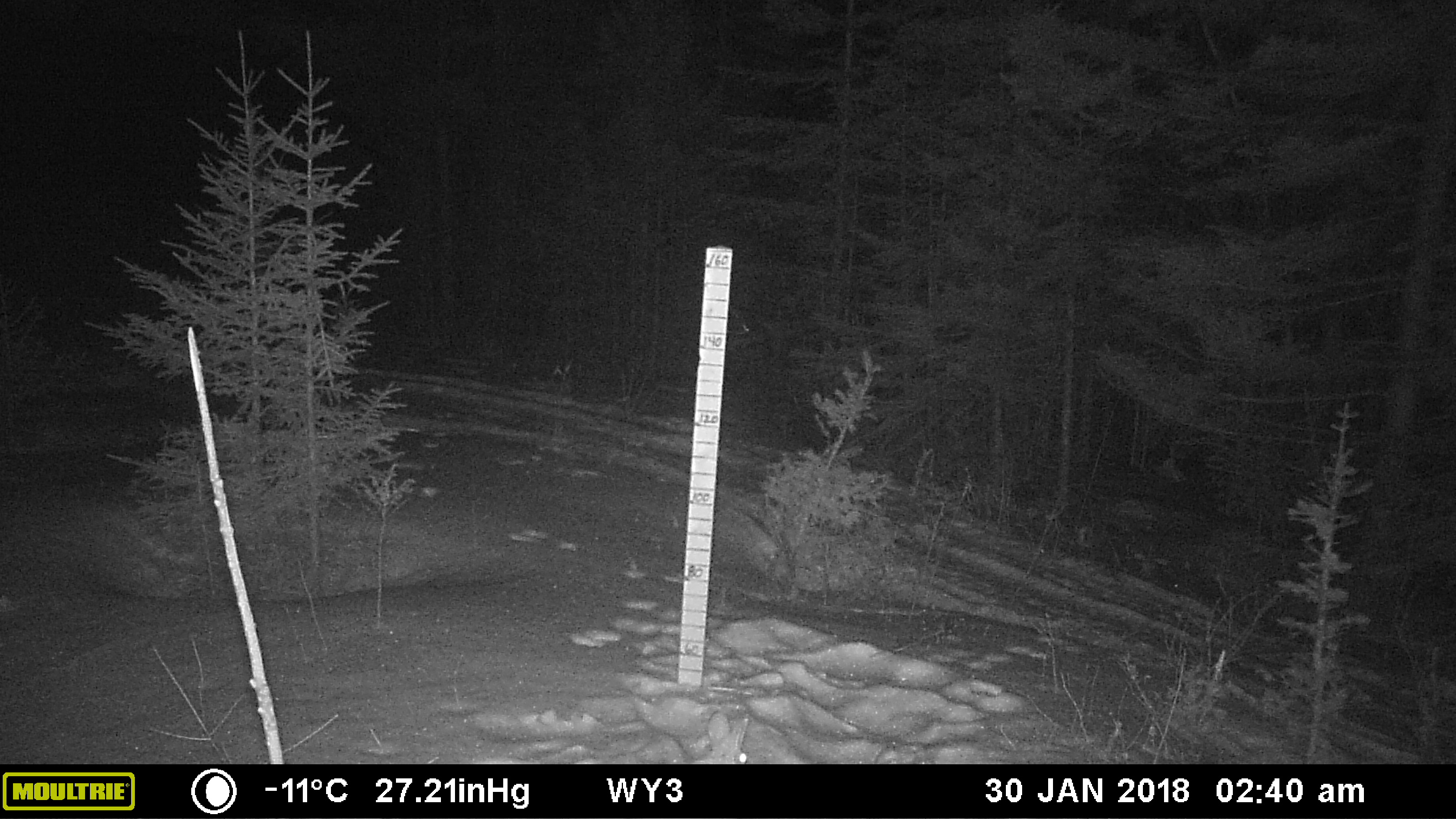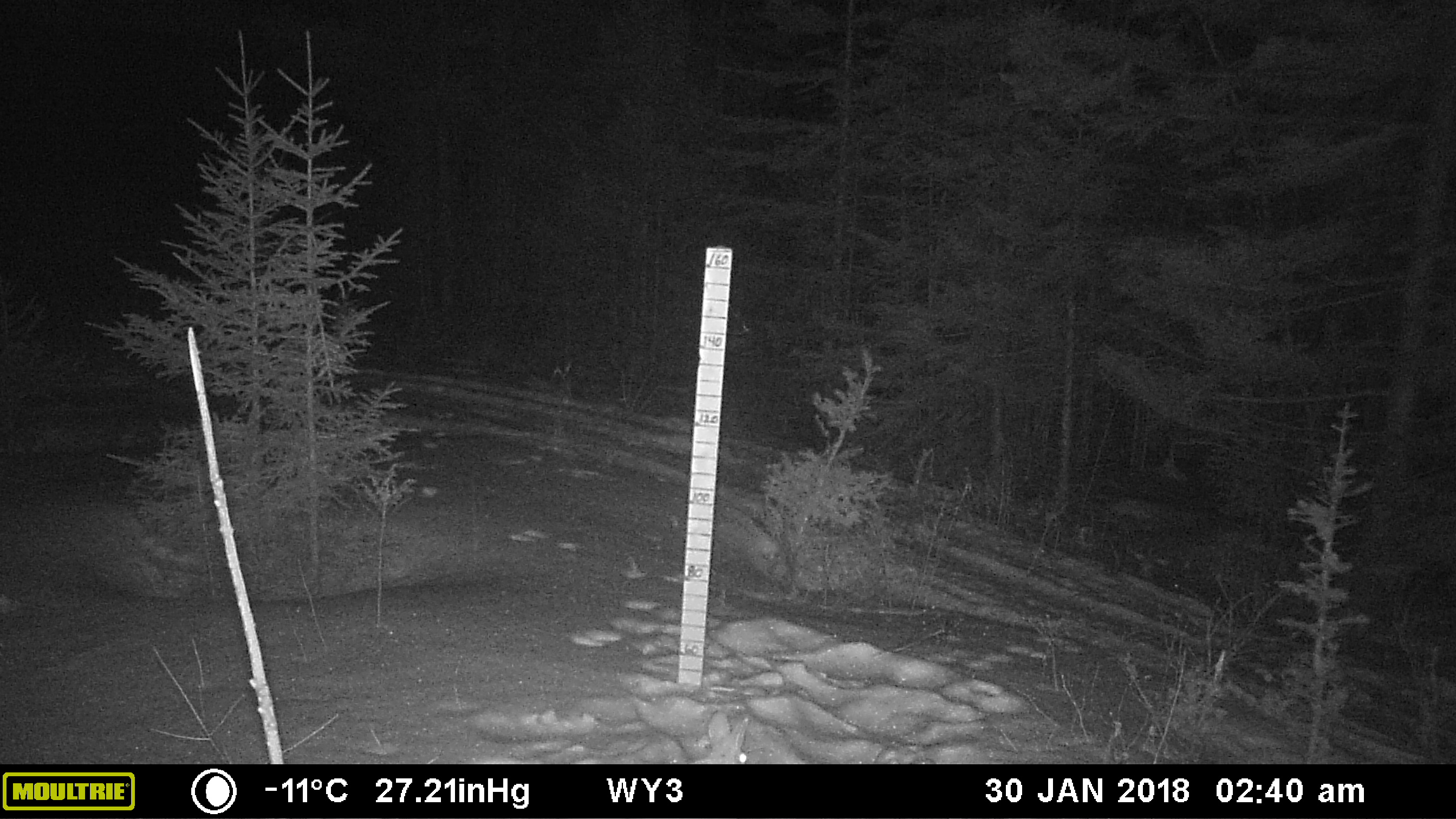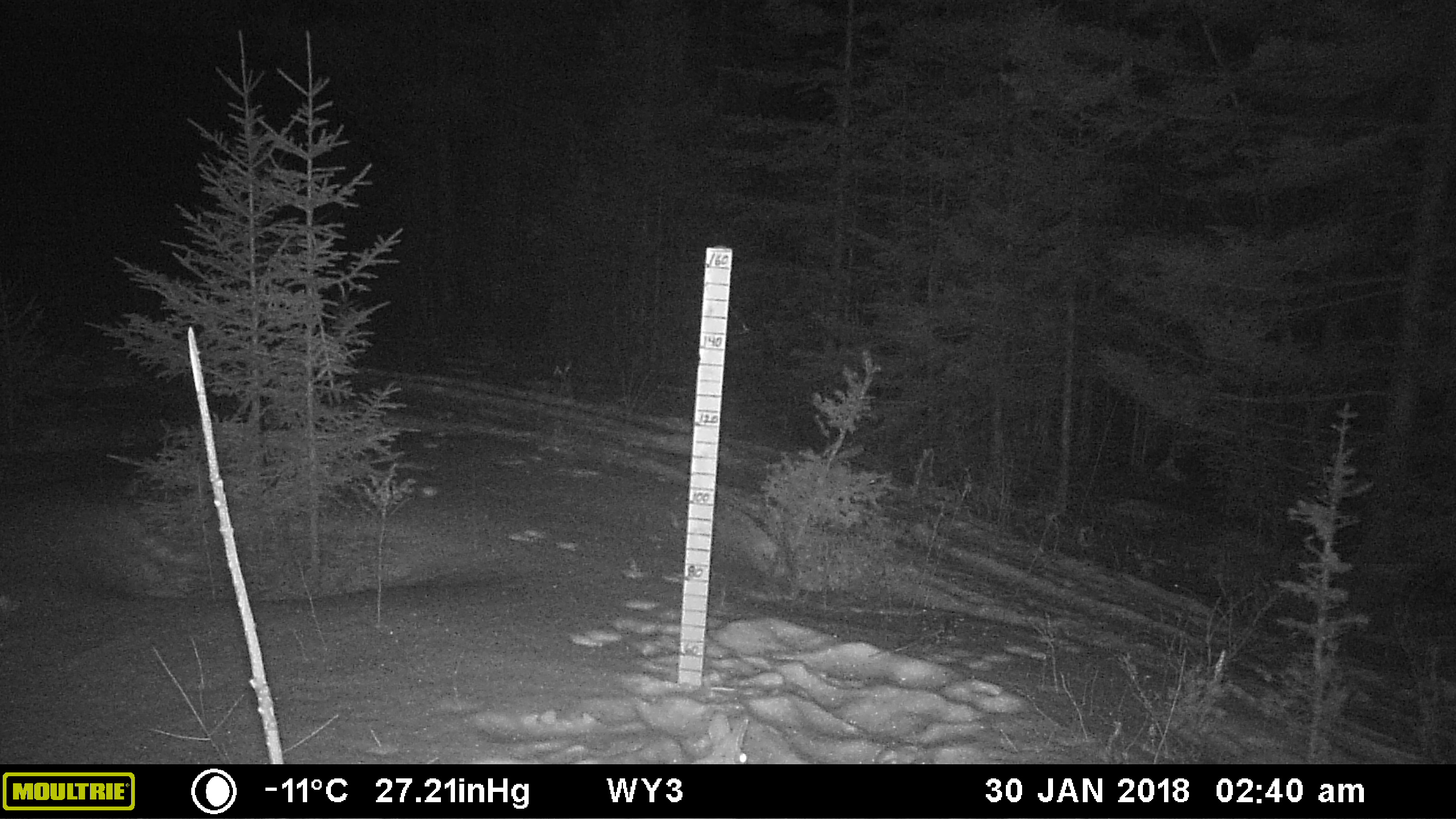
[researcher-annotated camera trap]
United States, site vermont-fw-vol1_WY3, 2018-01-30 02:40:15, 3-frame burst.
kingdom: Animalia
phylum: Chordata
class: Mammalia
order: Lagomorpha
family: Leporidae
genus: Lepus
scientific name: Lepus americanus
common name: snowshoe hare